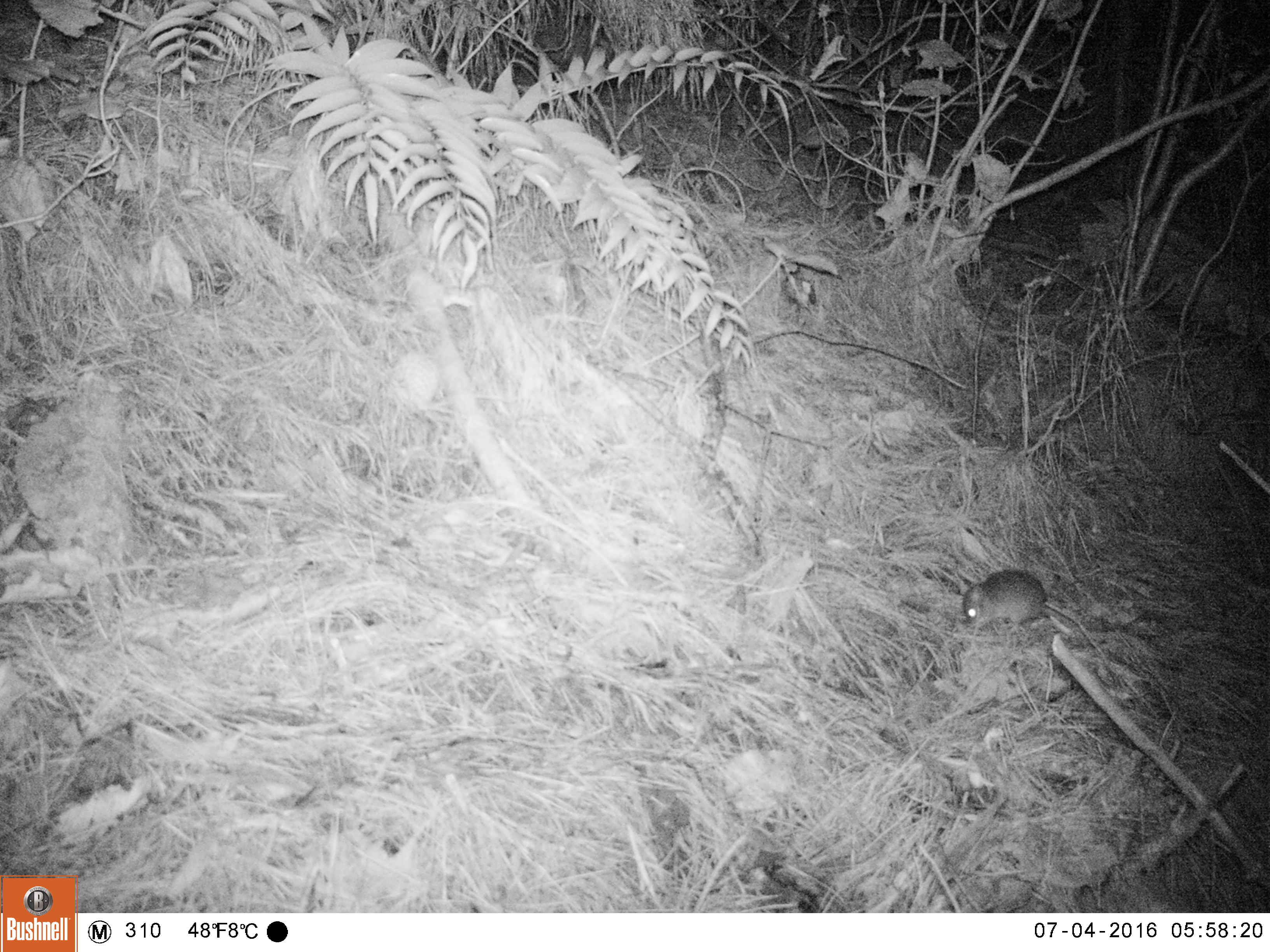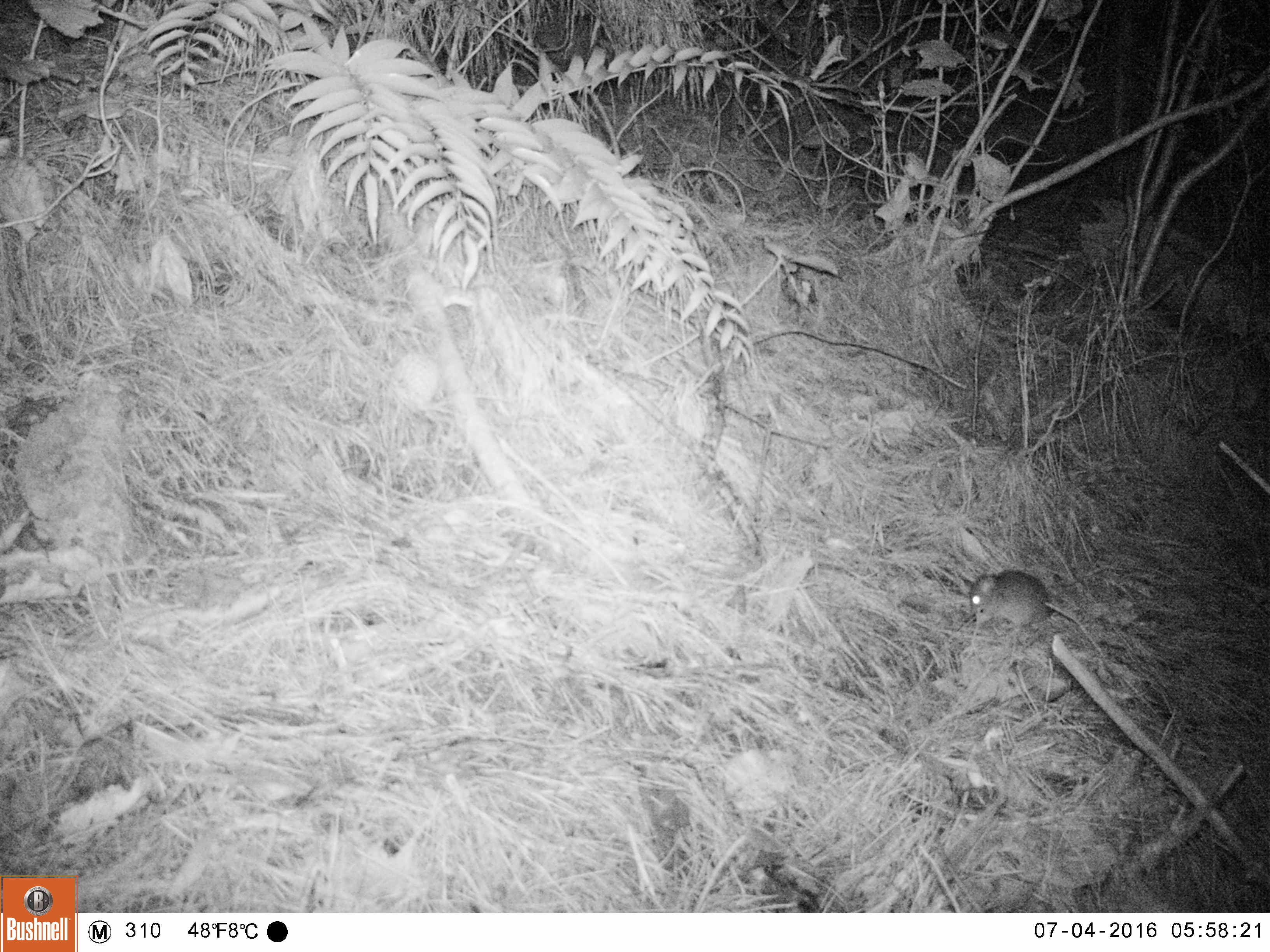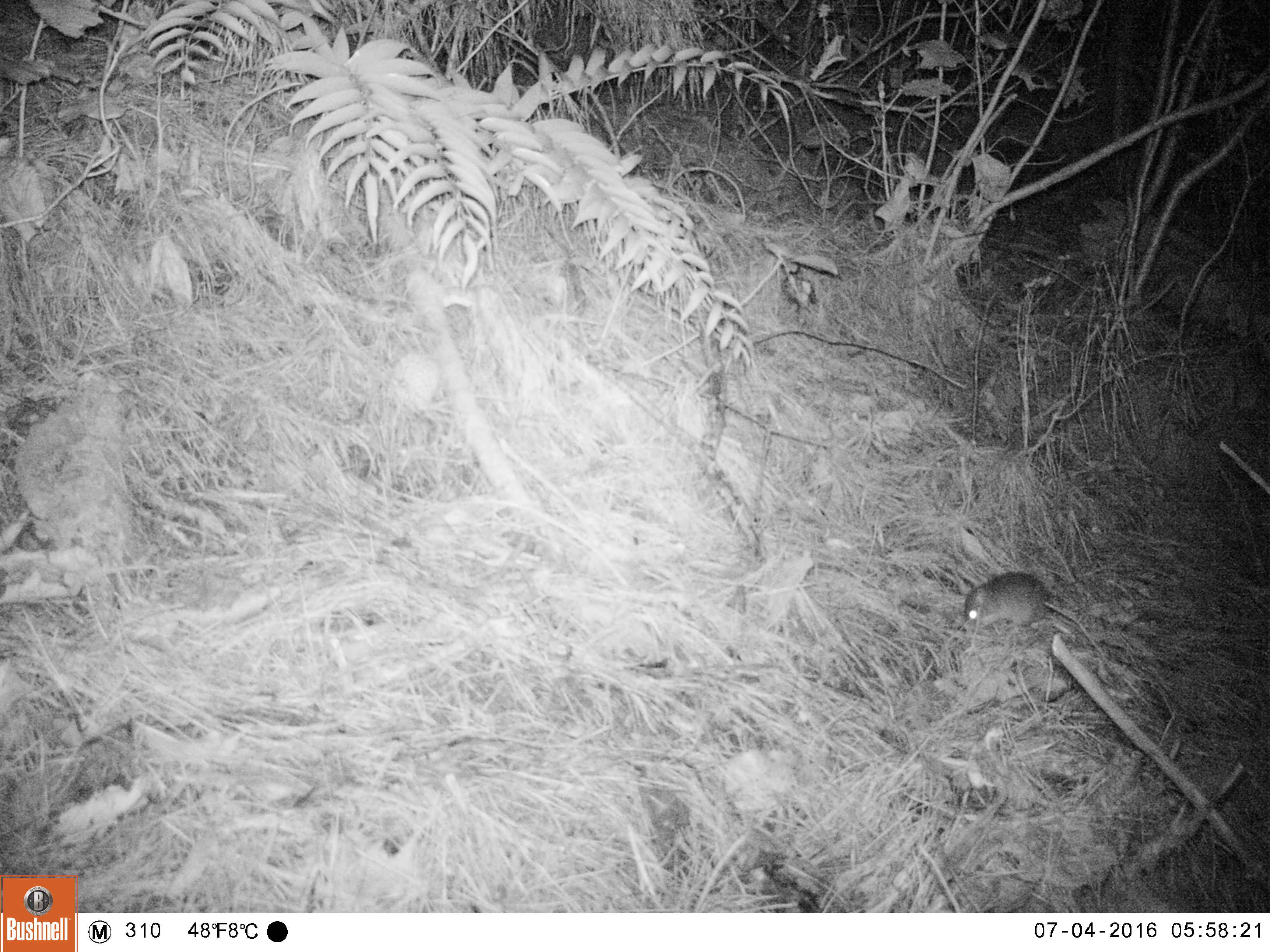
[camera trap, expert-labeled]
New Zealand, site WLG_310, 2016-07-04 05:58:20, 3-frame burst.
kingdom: Animalia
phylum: Chordata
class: Mammalia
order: Rodentia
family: Muridae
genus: Mus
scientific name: Mus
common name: mouse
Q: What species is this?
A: Mouse (Mus).